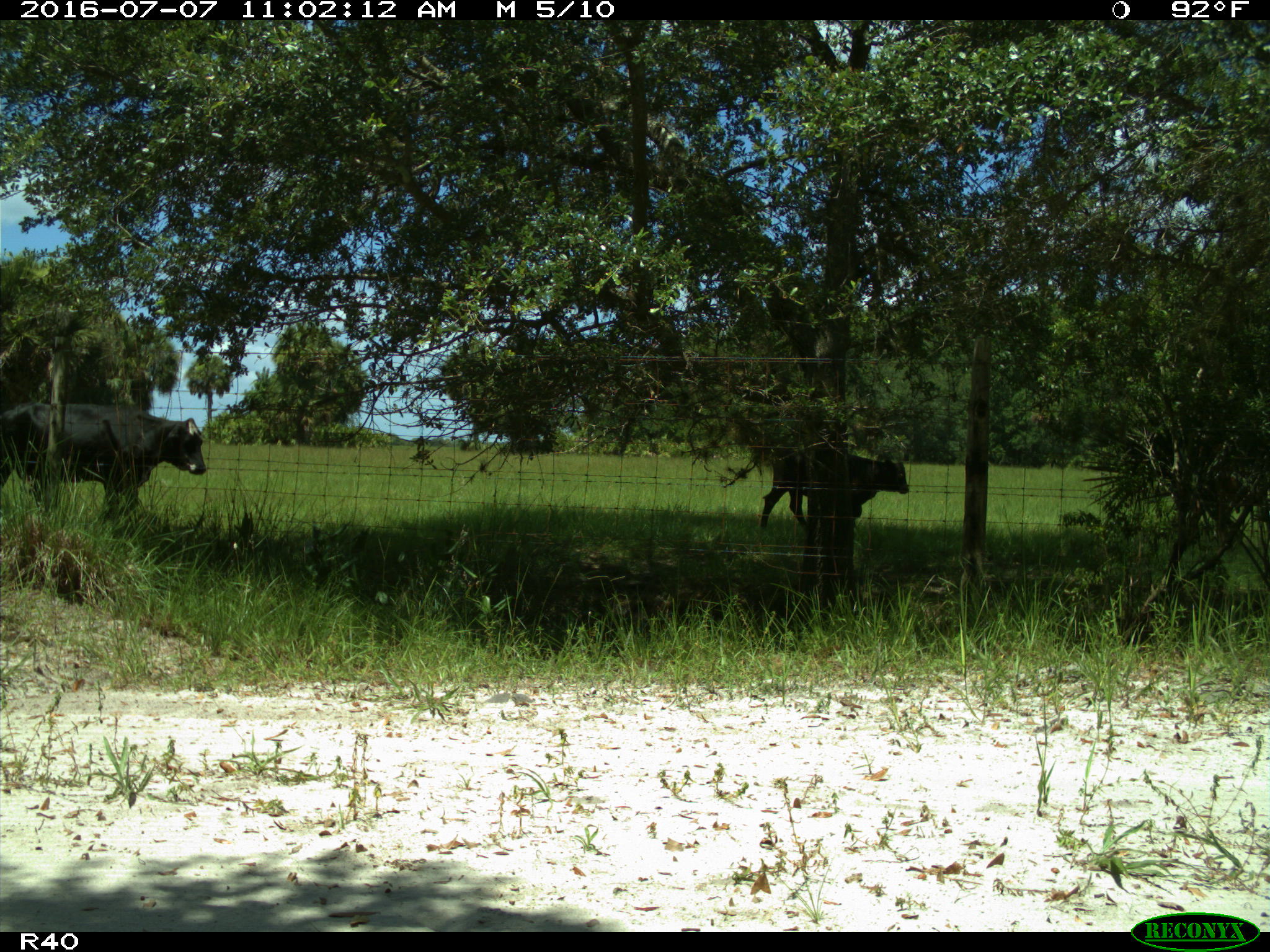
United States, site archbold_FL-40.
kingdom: Animalia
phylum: Chordata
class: Mammalia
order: Artiodactyla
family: Bovidae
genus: Bos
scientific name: Bos taurus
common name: domestic cow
Bos taurus (domestic cow).